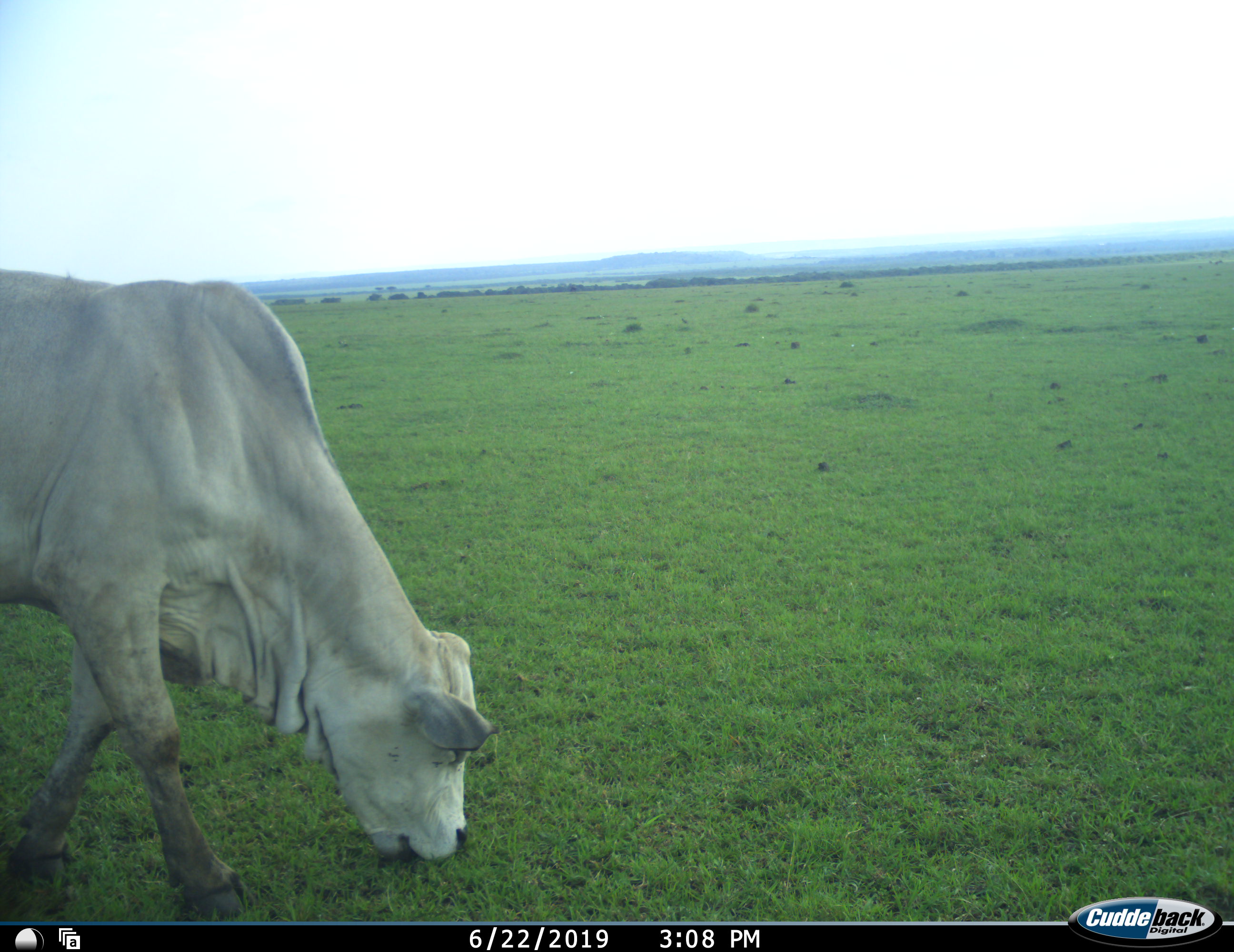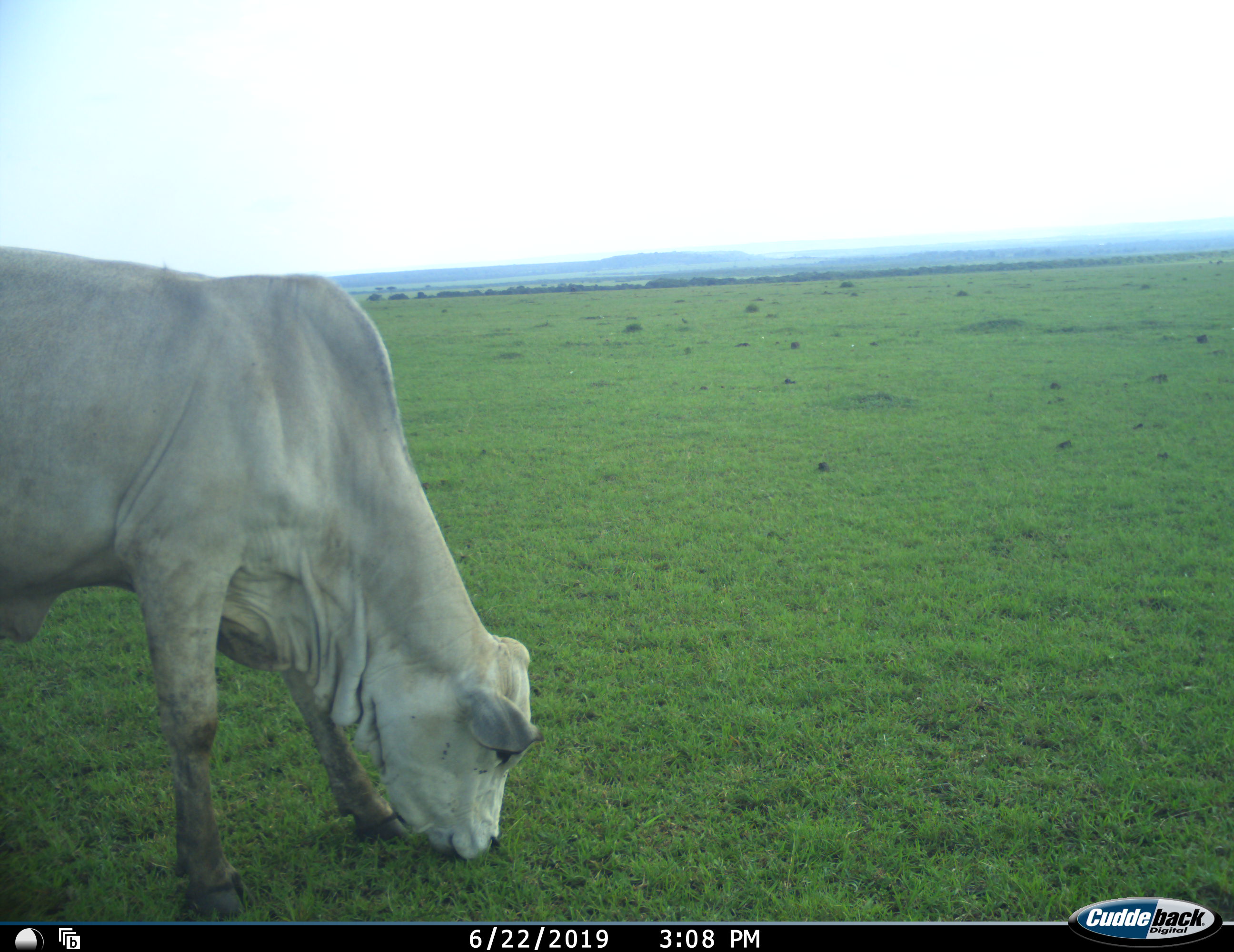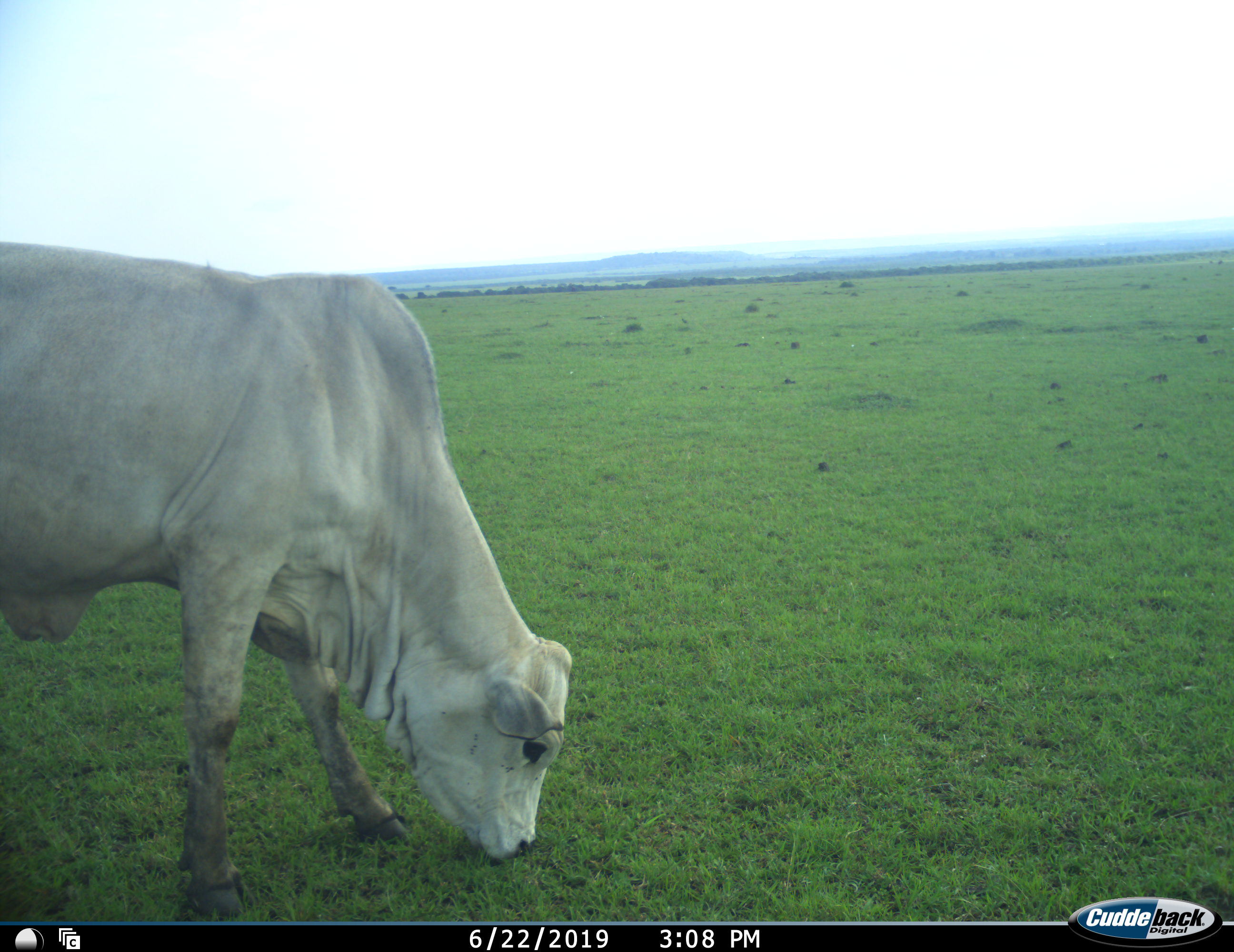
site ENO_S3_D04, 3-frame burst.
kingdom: Animalia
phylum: Chordata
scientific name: Vertebrata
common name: domestic animal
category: domesticanimal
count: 1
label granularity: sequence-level